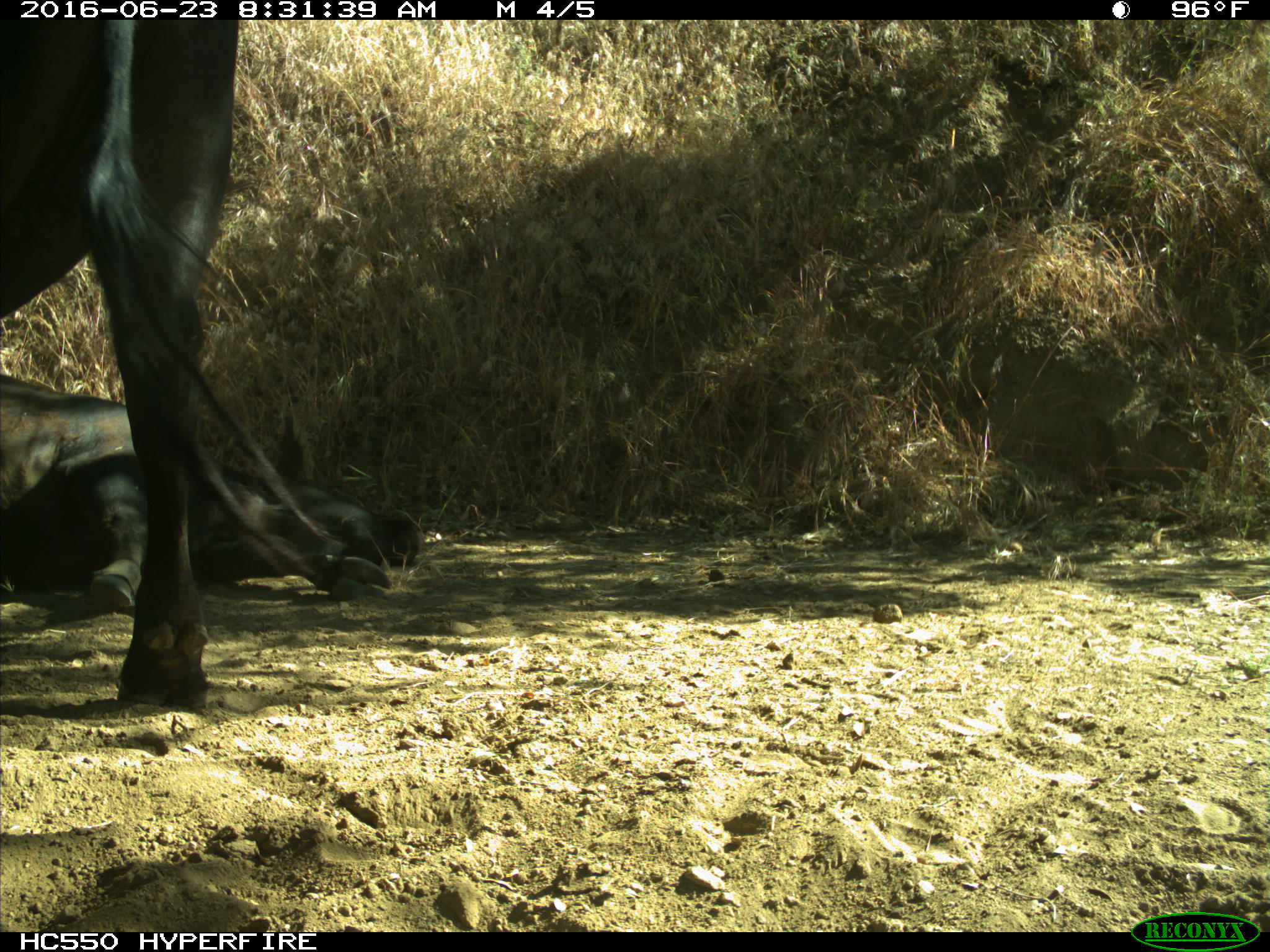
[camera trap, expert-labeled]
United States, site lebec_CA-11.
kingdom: Animalia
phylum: Chordata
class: Mammalia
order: Artiodactyla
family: Bovidae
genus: Bos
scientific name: Bos taurus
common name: domestic cow